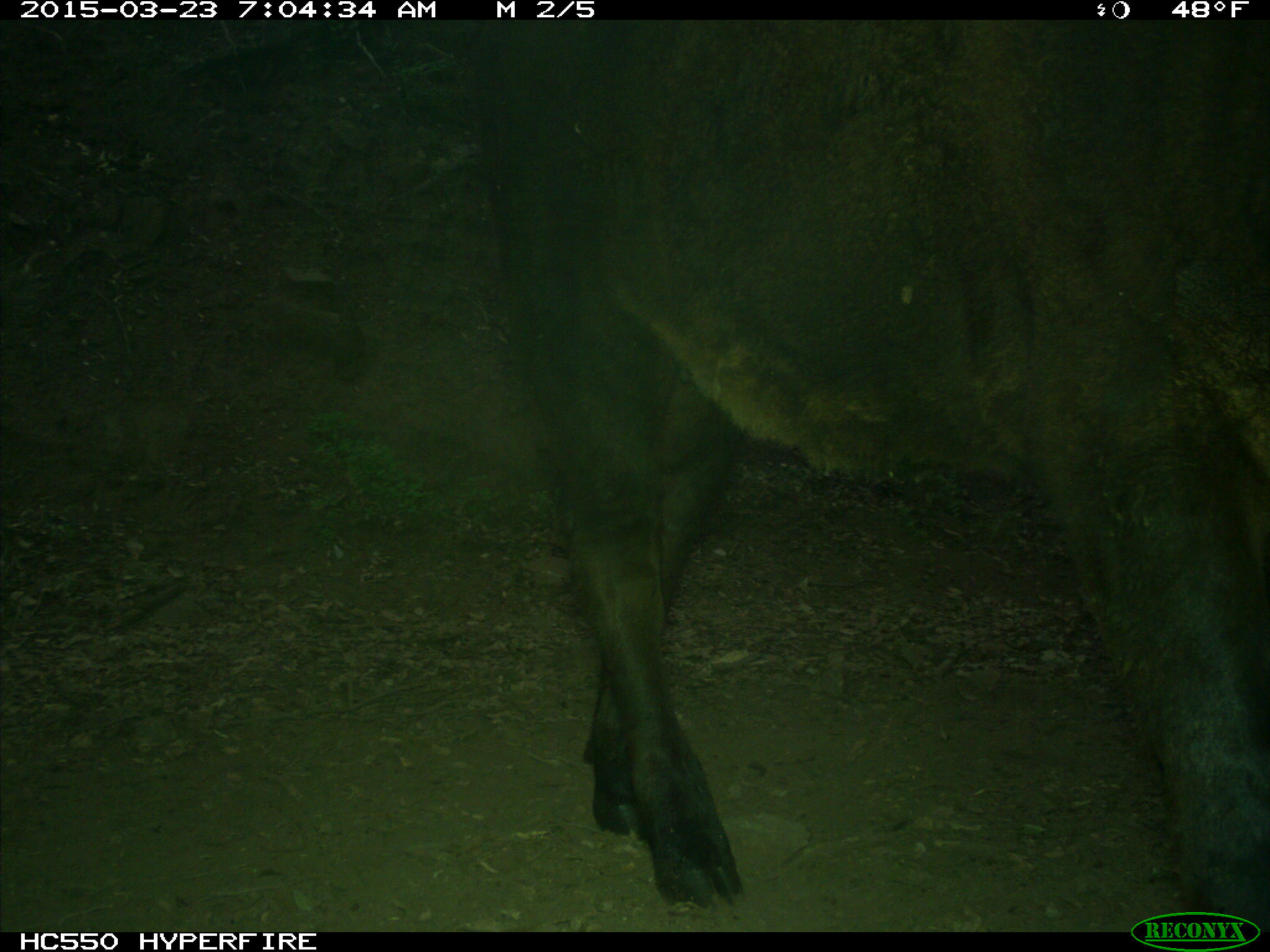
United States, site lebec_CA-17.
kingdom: Animalia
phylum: Chordata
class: Mammalia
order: Artiodactyla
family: Bovidae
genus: Bos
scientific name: Bos taurus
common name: domestic cow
Bos taurus (domestic cow).